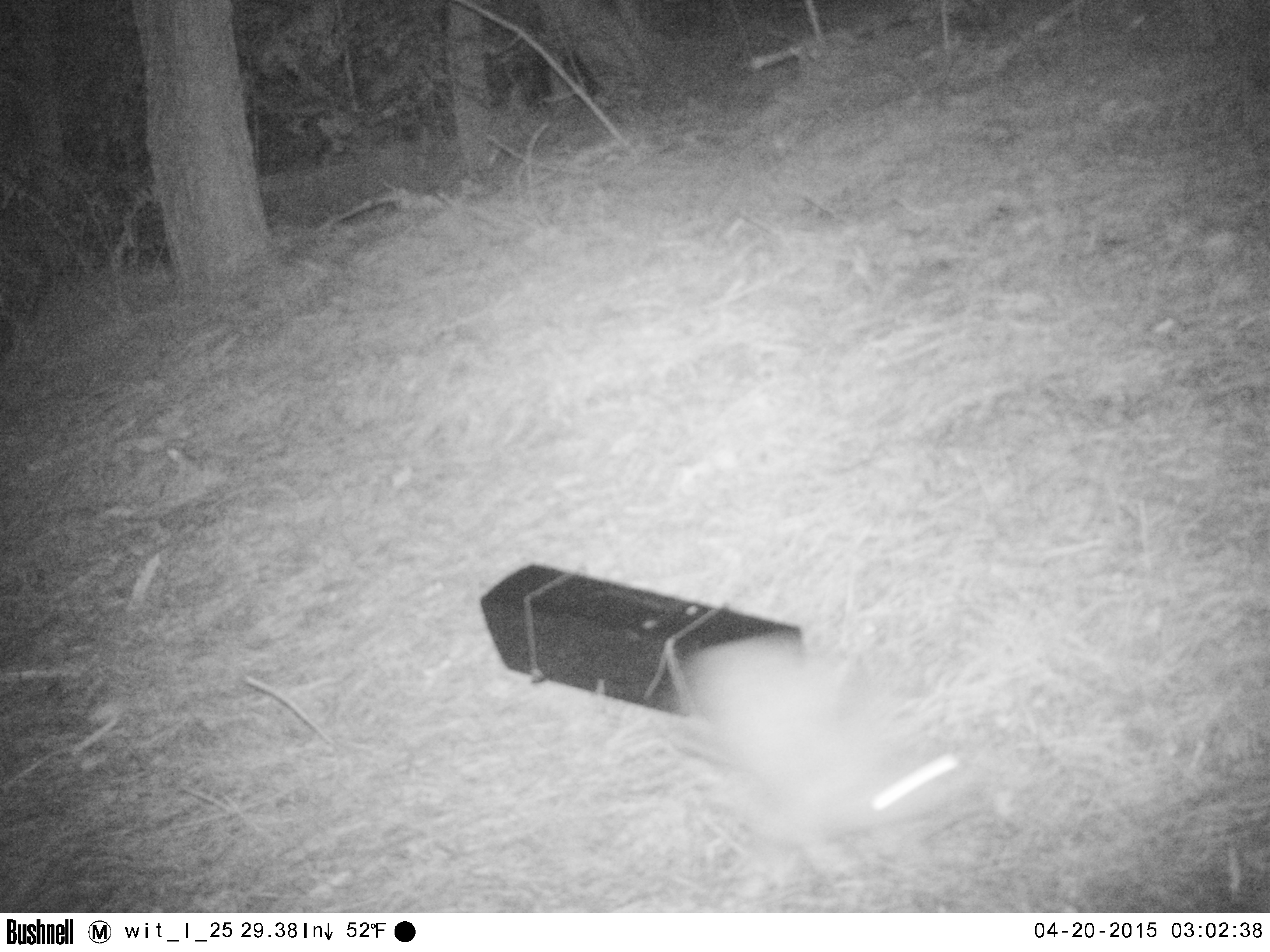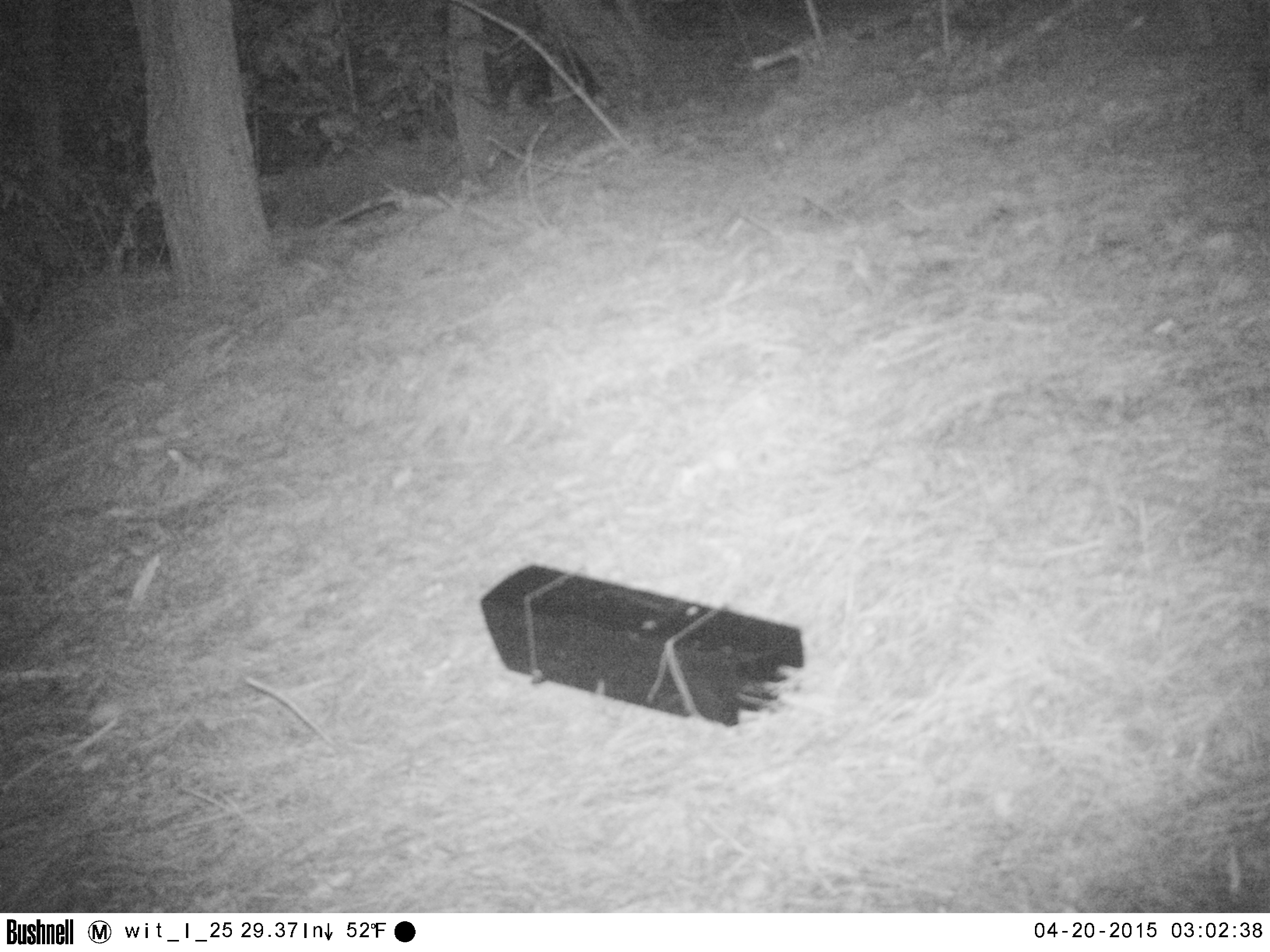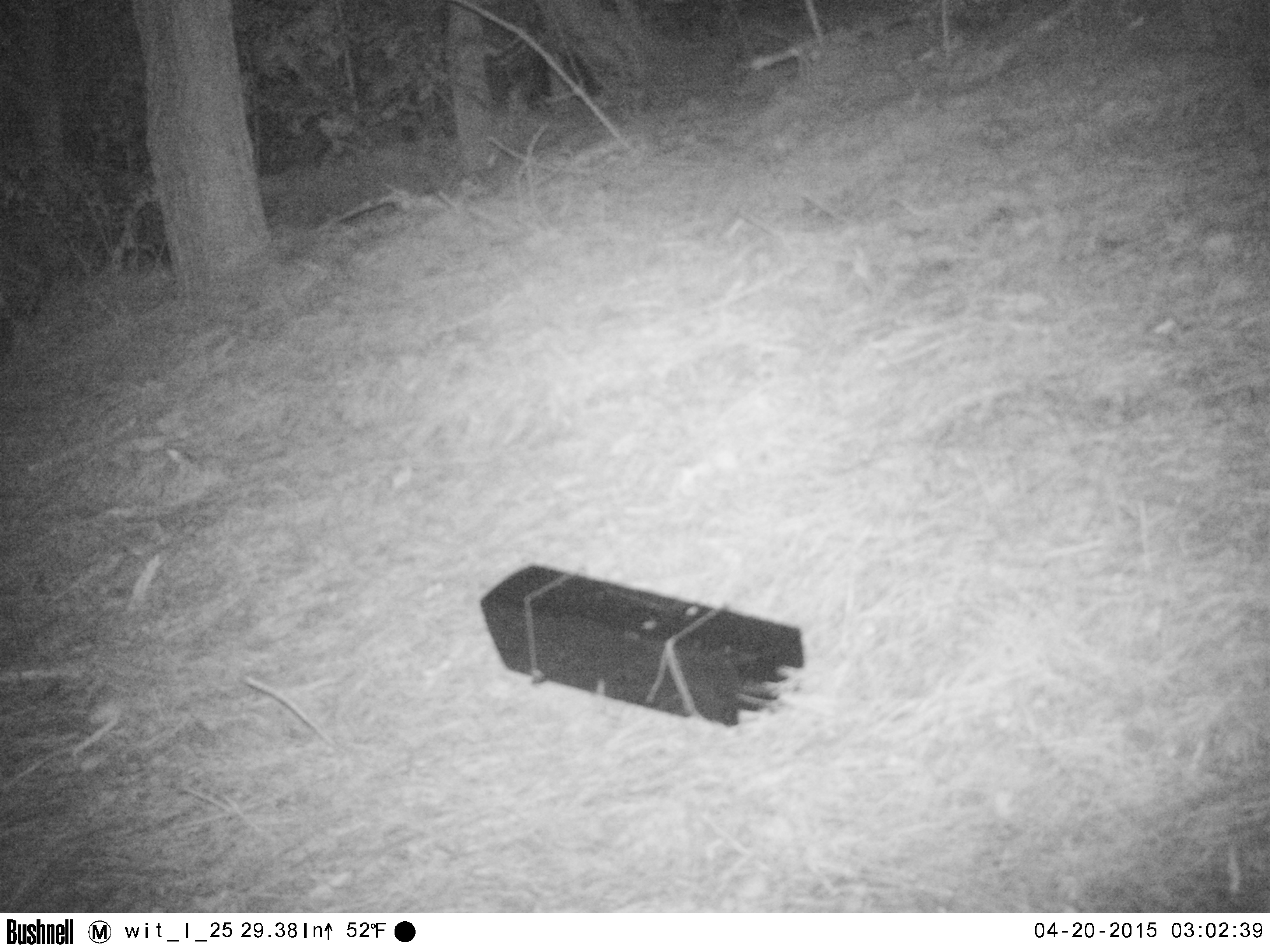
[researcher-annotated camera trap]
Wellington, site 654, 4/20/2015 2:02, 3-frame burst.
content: unidentified animal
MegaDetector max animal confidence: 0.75